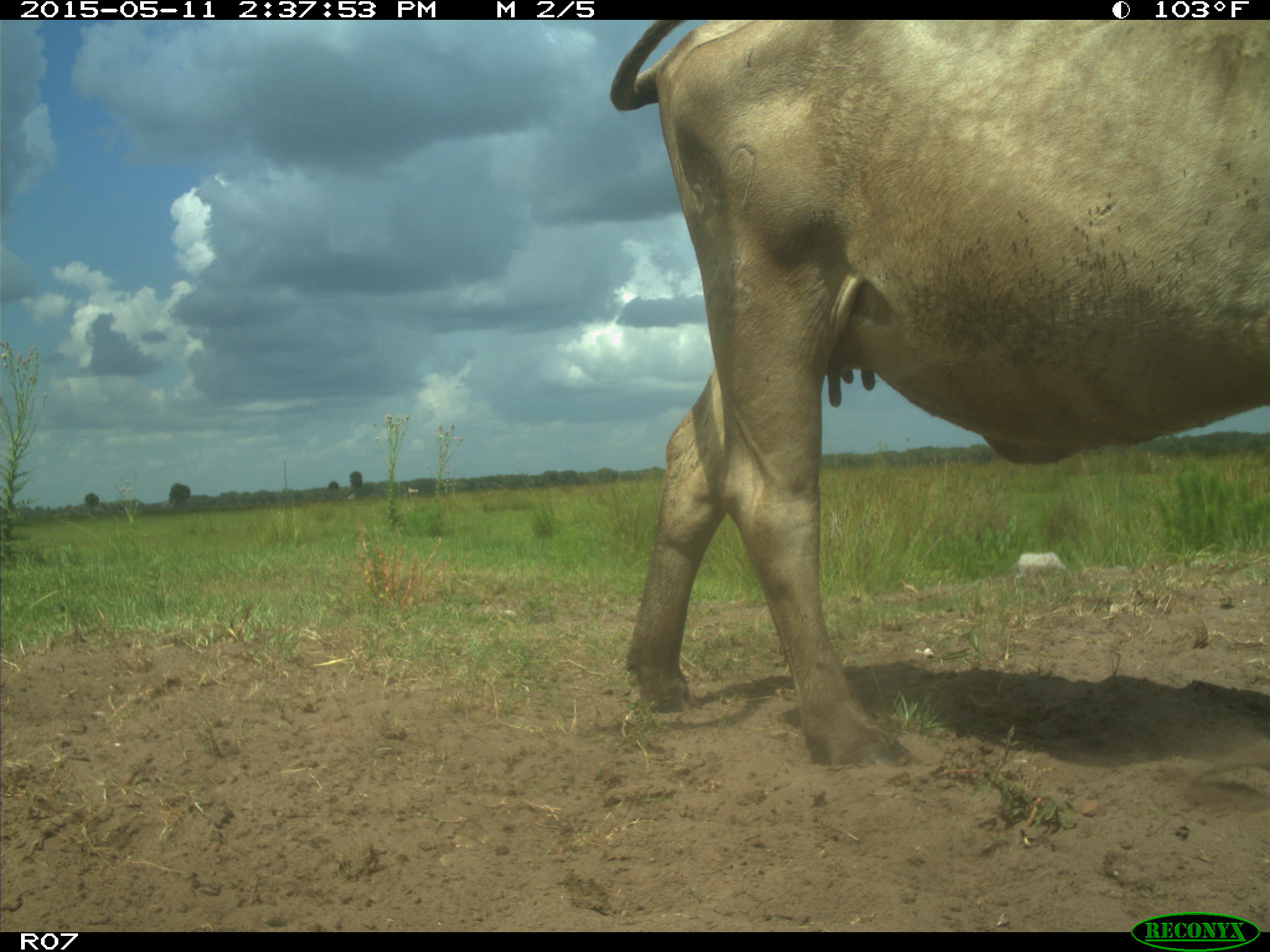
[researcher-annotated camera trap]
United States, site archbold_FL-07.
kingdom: Animalia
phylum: Chordata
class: Mammalia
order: Artiodactyla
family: Bovidae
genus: Bos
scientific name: Bos taurus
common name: domestic cow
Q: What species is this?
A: Bos taurus (domestic cow).